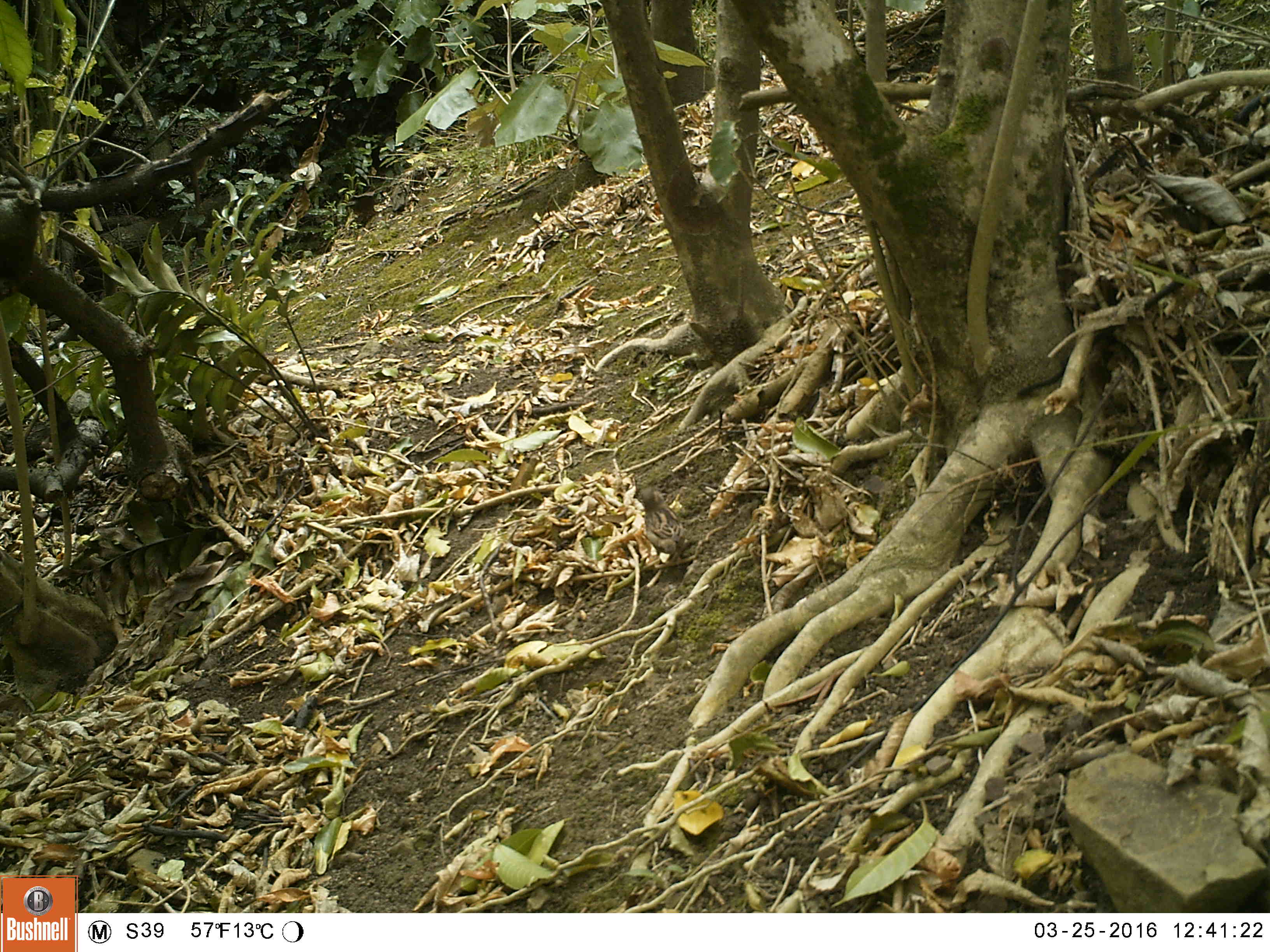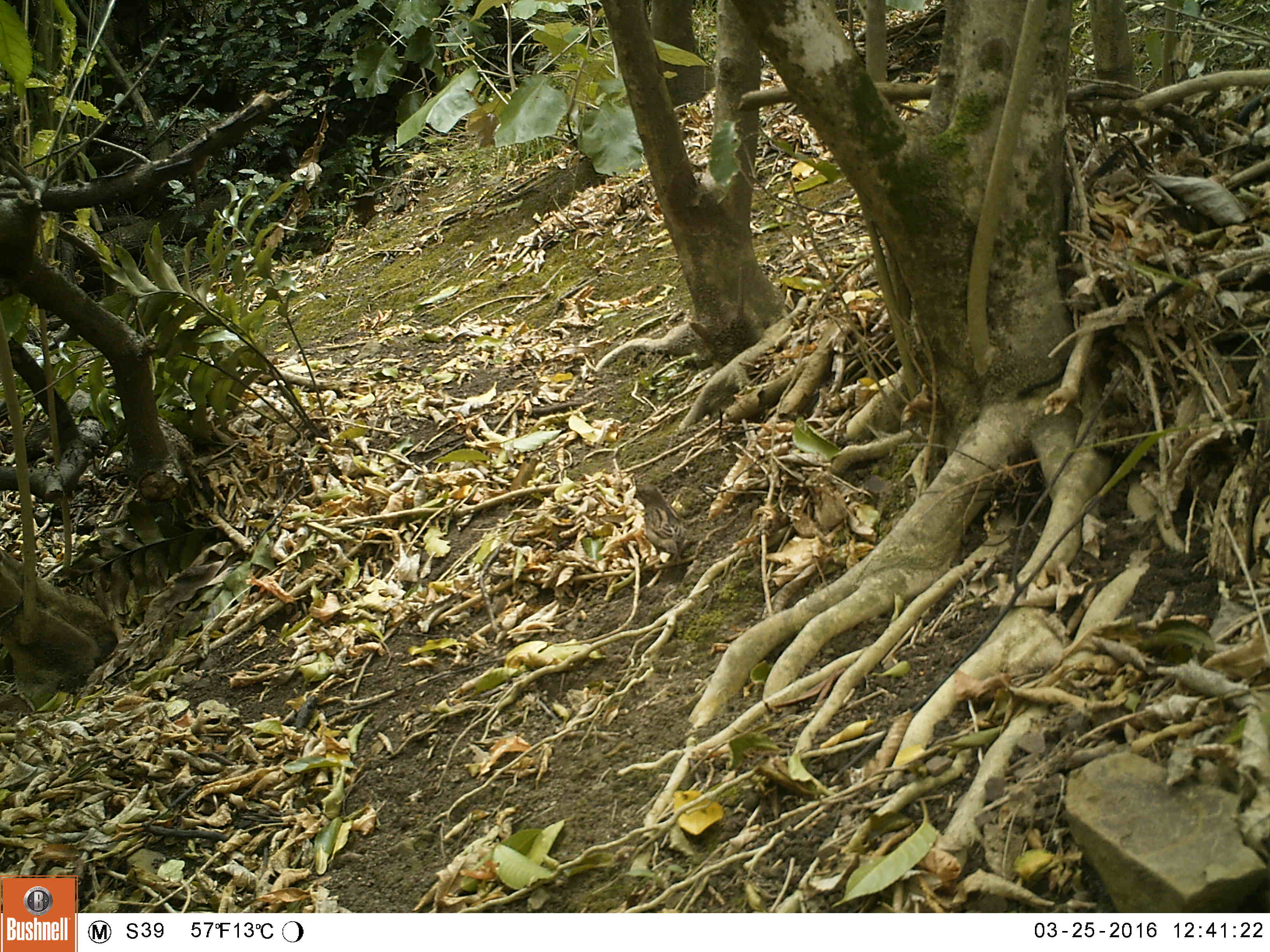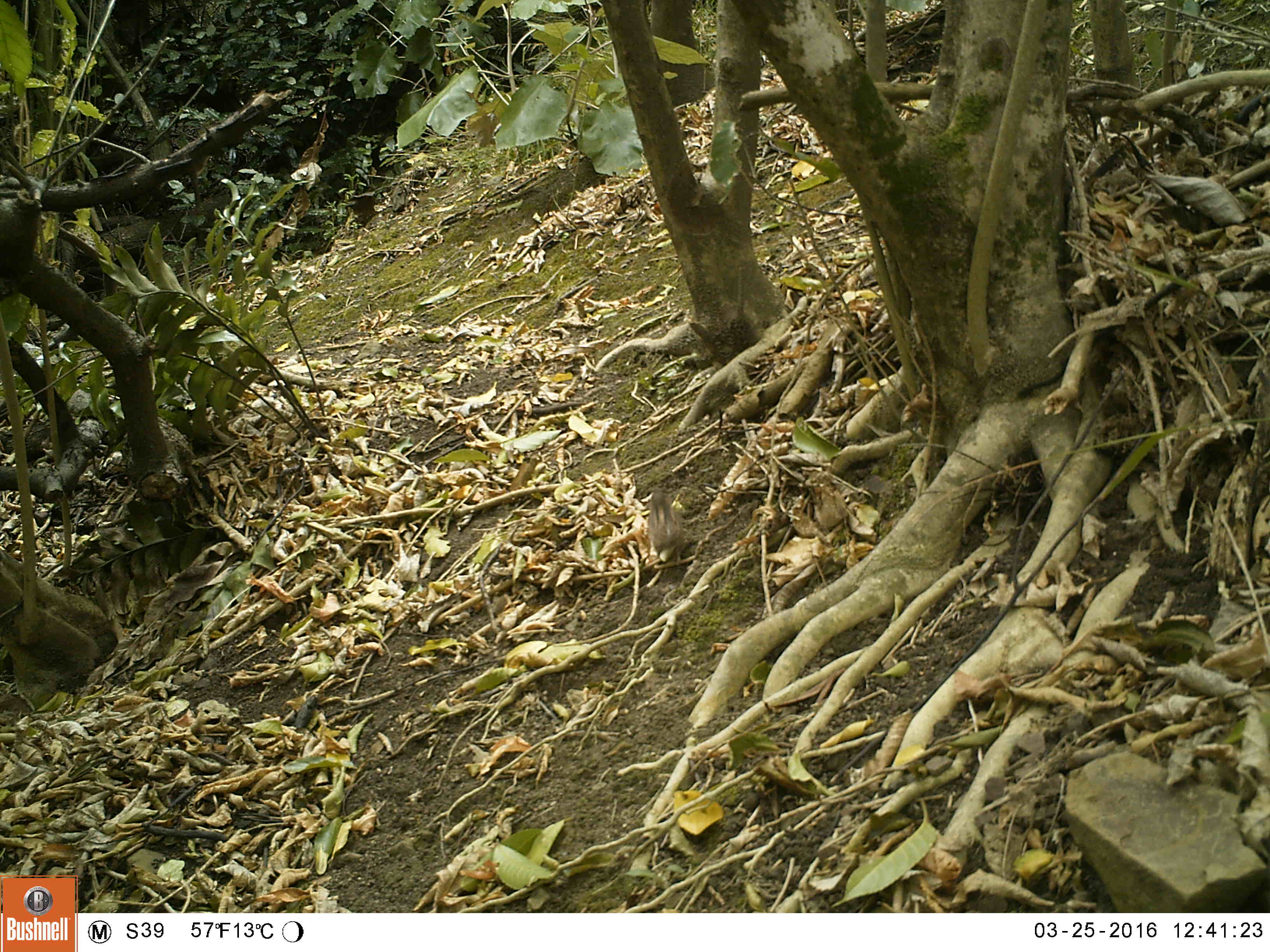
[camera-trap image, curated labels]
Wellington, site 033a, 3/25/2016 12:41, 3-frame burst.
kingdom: Animalia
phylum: Chordata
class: Aves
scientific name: Aves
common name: bird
Bird (Aves).